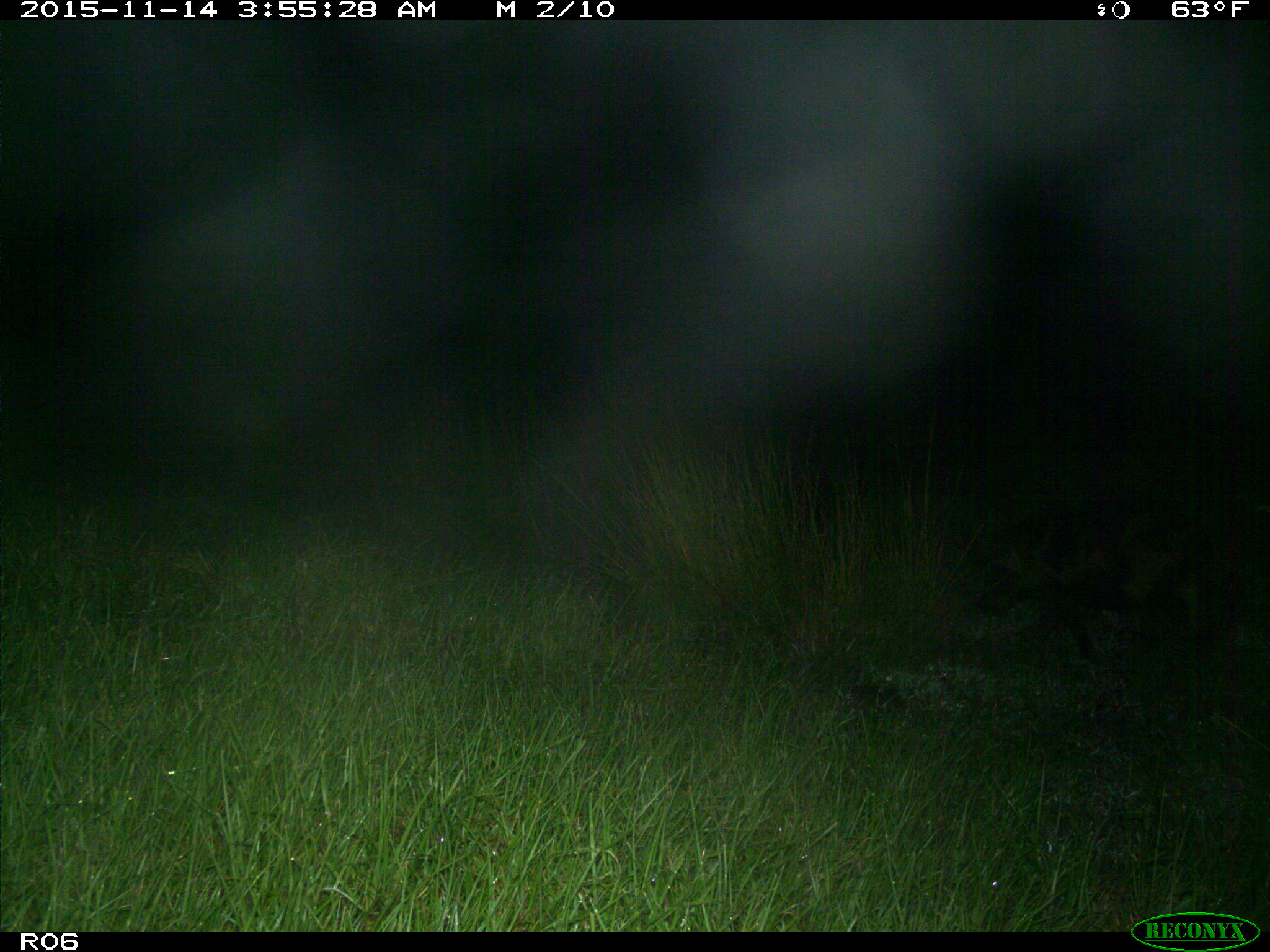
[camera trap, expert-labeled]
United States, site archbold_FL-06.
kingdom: Animalia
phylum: Chordata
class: Mammalia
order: Artiodactyla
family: Suidae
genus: Sus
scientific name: Sus scrofa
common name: wild boar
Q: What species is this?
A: Sus scrofa (wild boar).